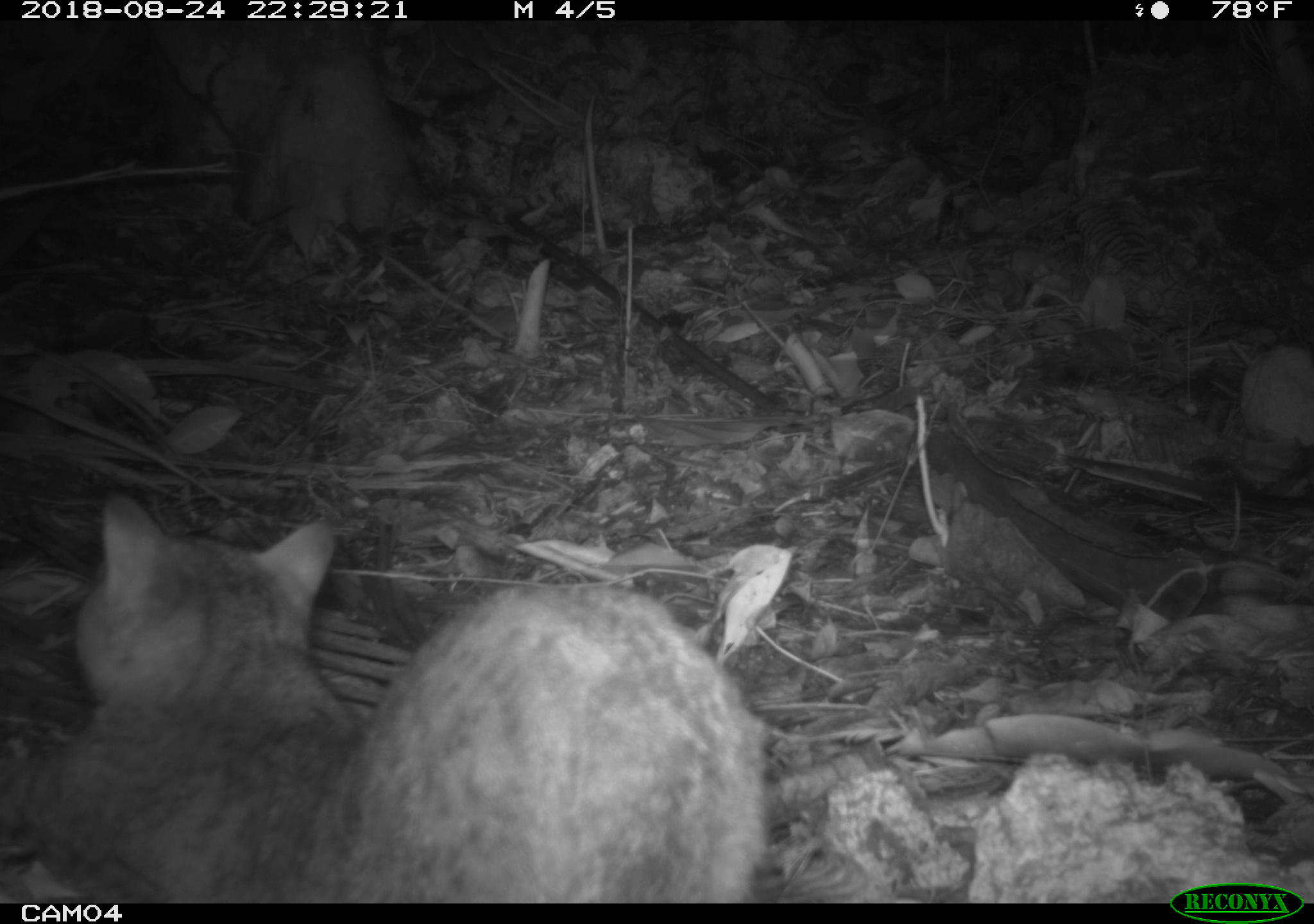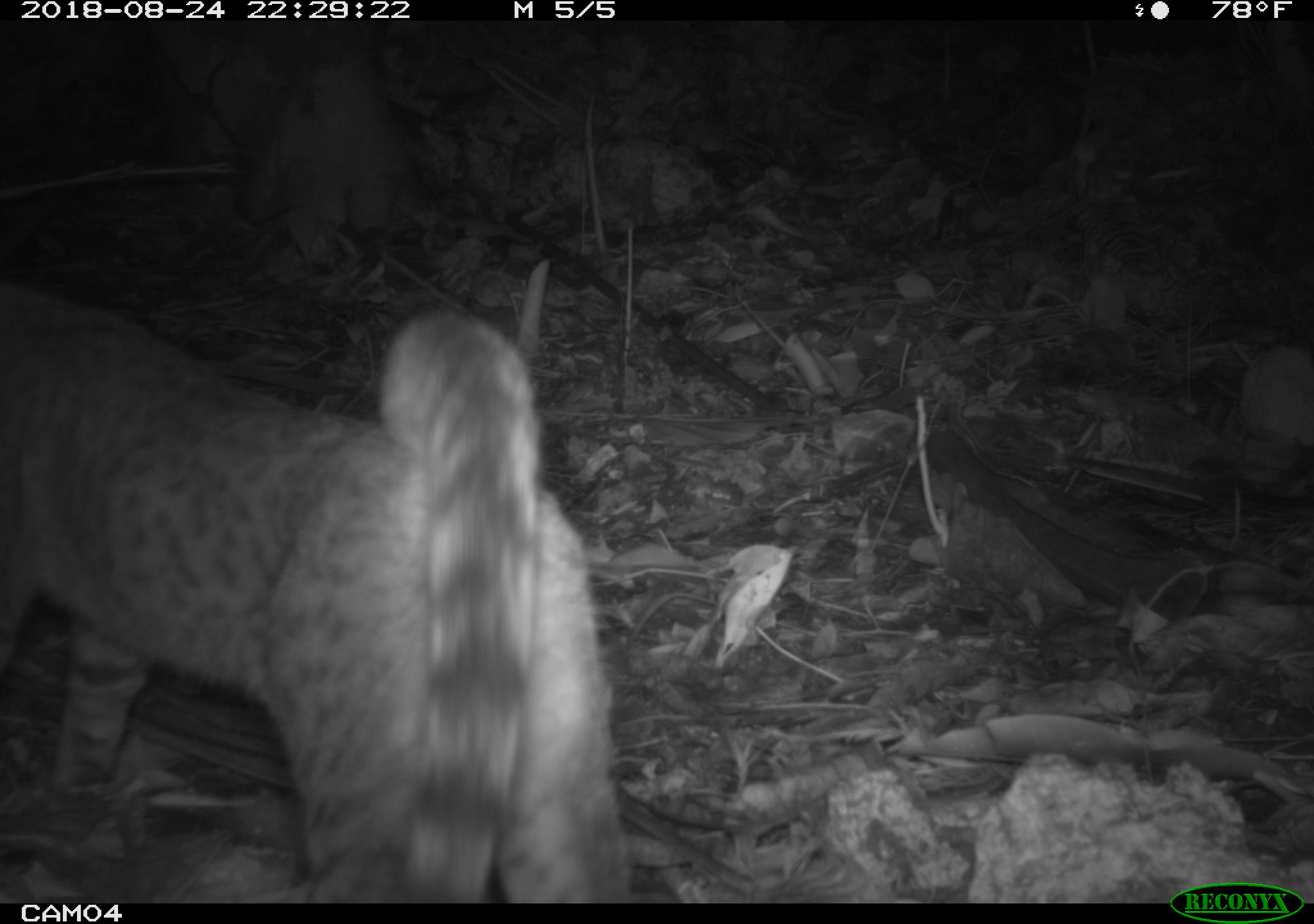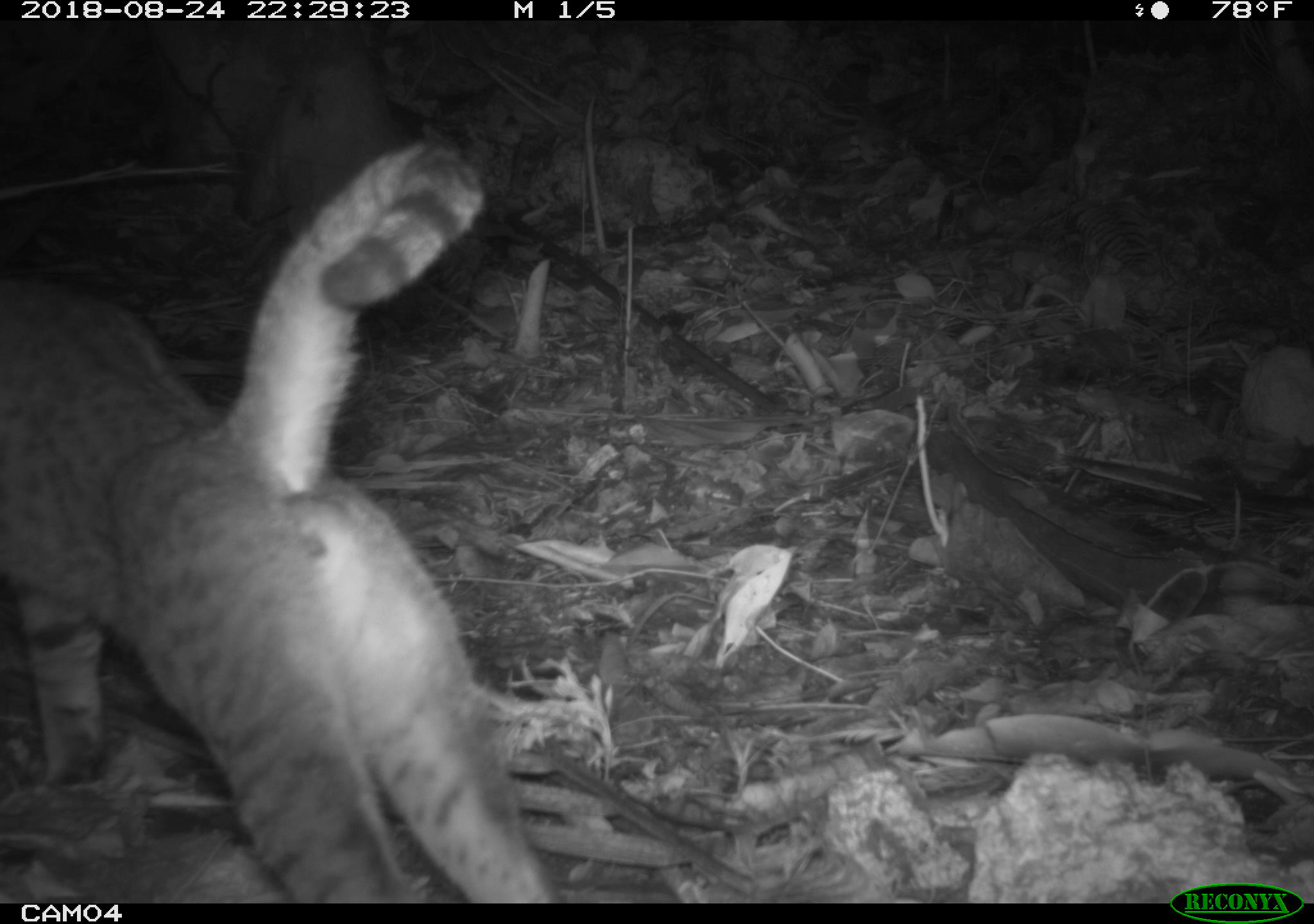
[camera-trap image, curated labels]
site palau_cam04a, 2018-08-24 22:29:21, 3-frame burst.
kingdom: Animalia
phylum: Chordata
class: Mammalia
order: Carnivora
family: Felidae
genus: Felis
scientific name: Felis catus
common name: cat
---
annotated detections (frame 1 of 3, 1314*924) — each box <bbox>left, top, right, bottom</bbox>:
cat: <bbox>1, 492, 771, 903</bbox>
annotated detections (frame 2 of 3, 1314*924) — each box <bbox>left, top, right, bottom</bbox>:
cat: <bbox>0, 268, 622, 902</bbox>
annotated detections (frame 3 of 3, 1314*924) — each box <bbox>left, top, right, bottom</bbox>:
cat: <bbox>3, 132, 556, 903</bbox>